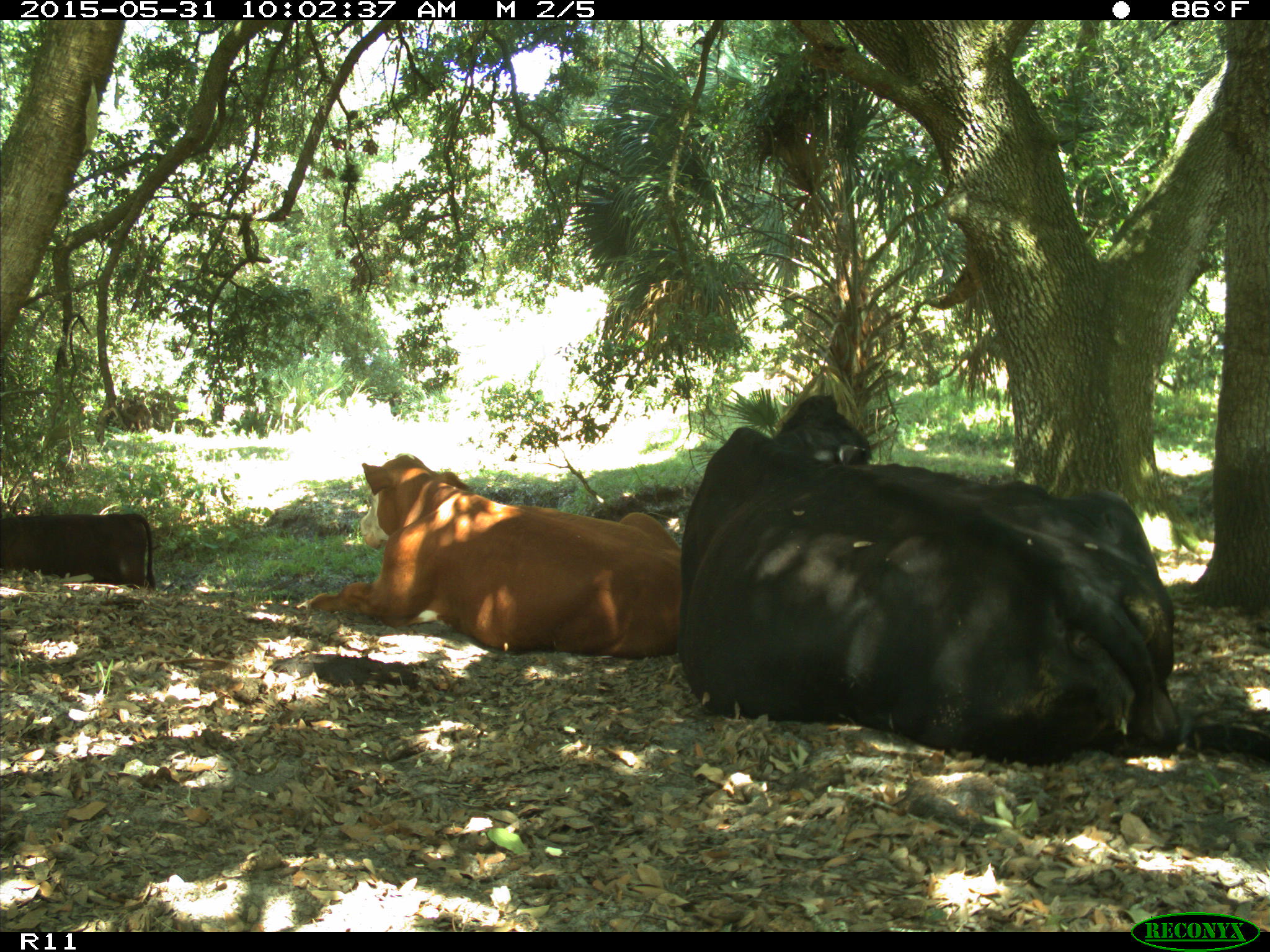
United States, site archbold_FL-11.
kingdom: Animalia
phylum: Chordata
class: Mammalia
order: Artiodactyla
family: Bovidae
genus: Bos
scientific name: Bos taurus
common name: domestic cow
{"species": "Bos taurus (domestic cow)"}